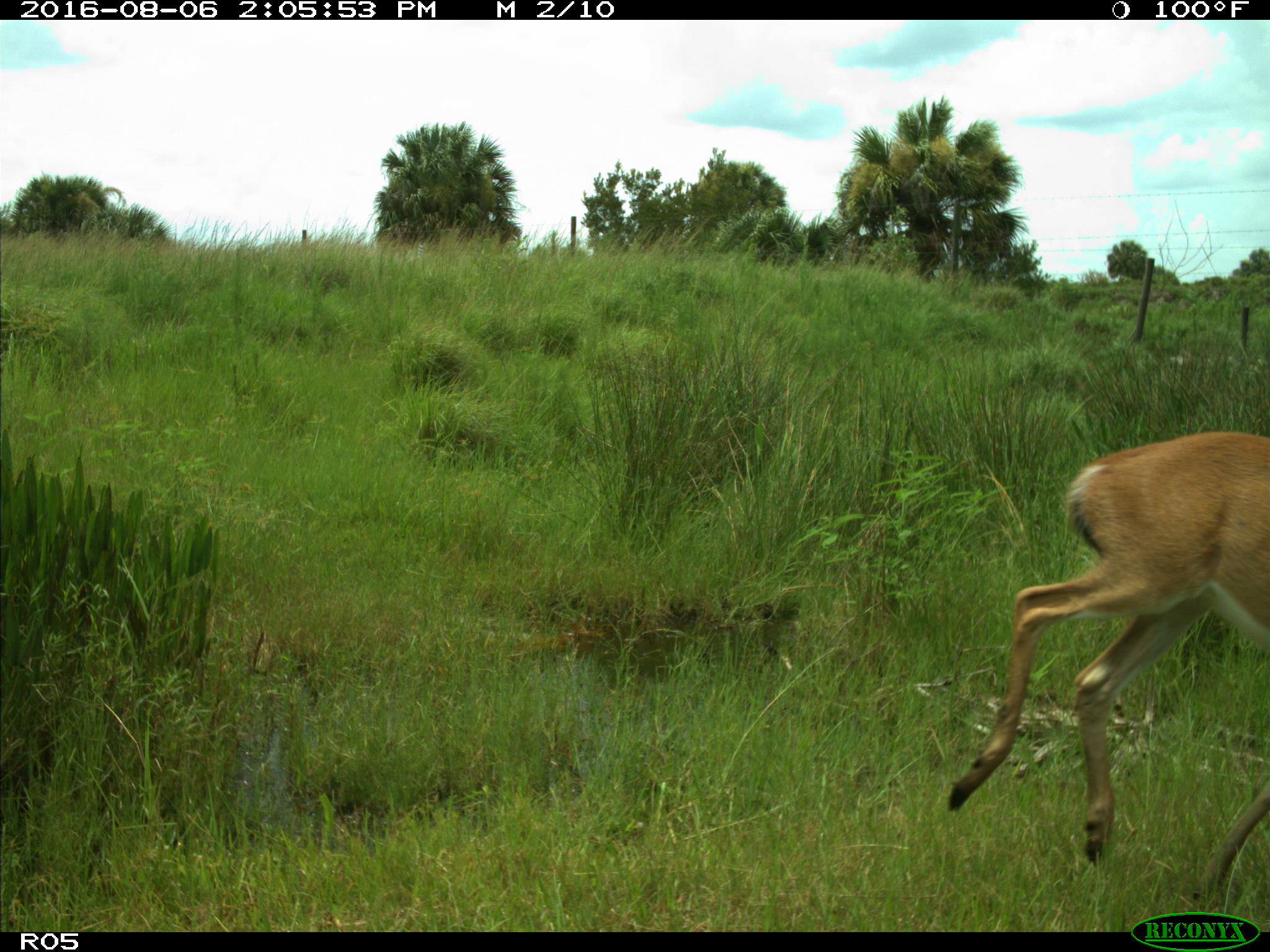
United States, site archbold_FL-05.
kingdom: Animalia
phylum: Chordata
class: Mammalia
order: Artiodactyla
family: Cervidae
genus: Odocoileus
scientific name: Odocoileus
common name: deer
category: unidentified deer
Unidentified deer (deer) (Odocoileus).